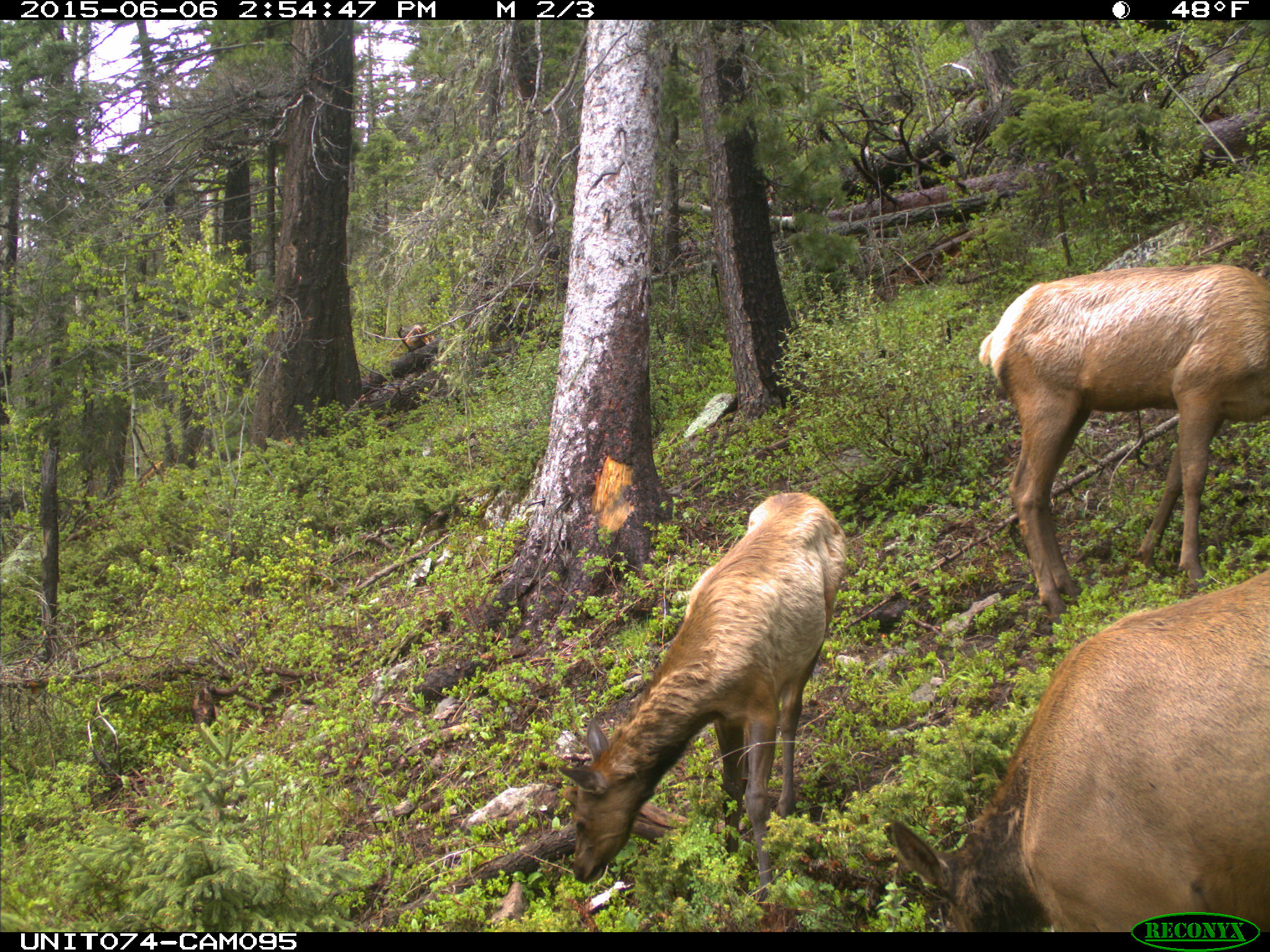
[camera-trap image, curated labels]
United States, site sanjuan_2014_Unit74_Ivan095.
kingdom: Animalia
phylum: Chordata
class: Mammalia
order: Artiodactyla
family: Cervidae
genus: Cervus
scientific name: Cervus elaphus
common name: red deer